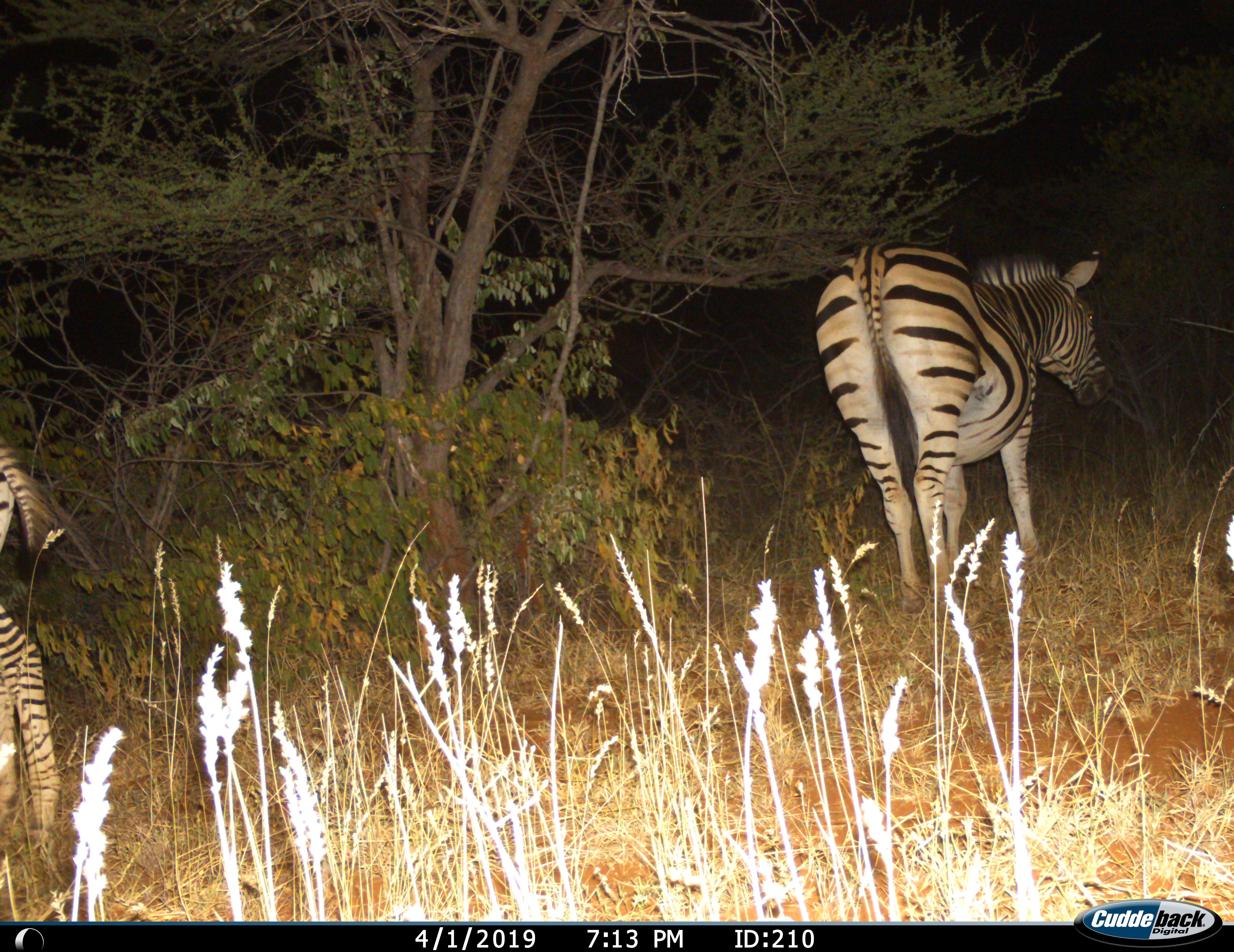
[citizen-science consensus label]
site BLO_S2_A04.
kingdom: Animalia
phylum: Chordata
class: Mammalia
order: Perissodactyla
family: Equidae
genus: Equus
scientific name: Equus quagga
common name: plains zebra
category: zebraplains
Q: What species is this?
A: Zebraplains (plains zebra) (Equus quagga).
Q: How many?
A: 2.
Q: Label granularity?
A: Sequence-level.